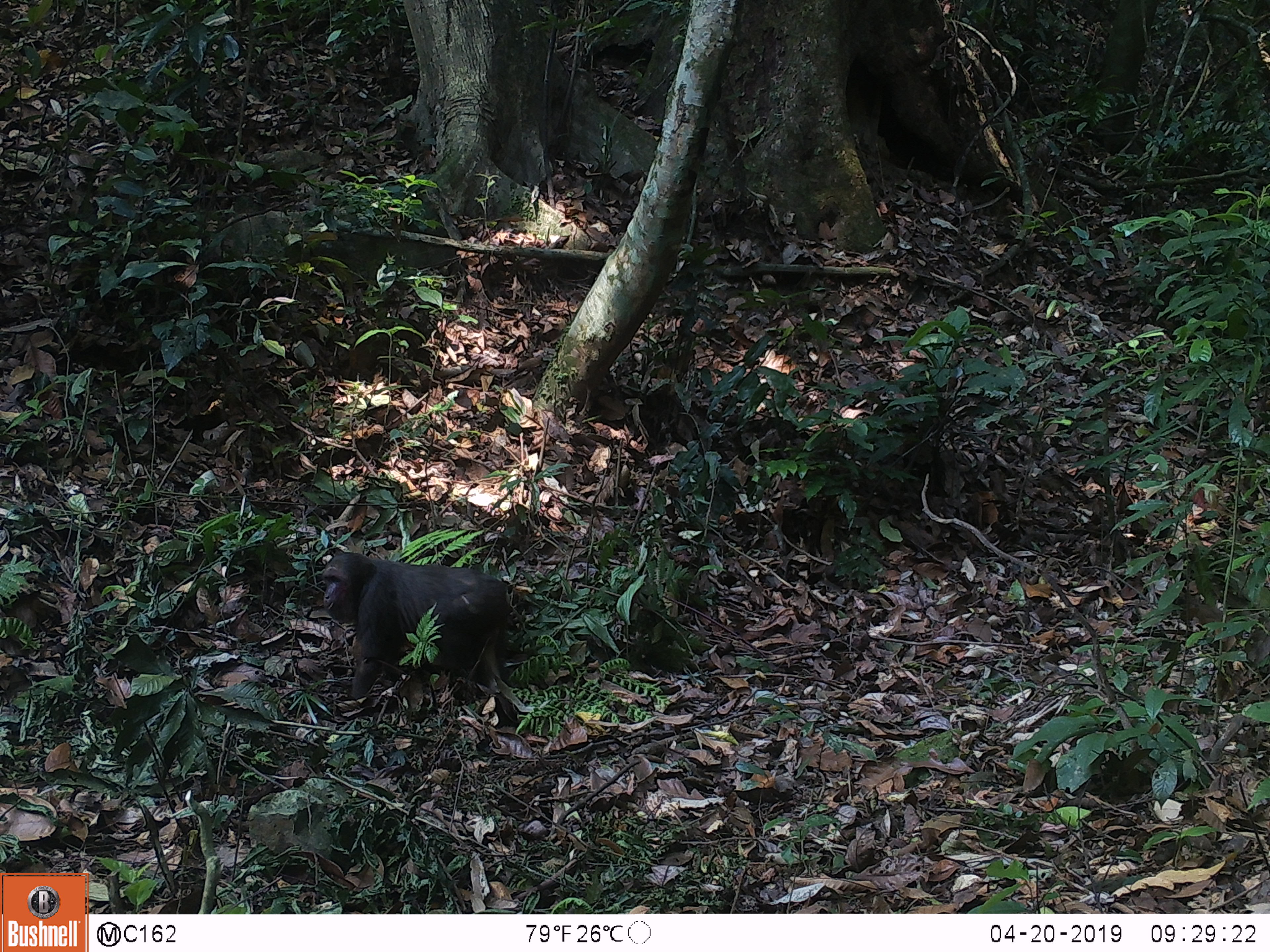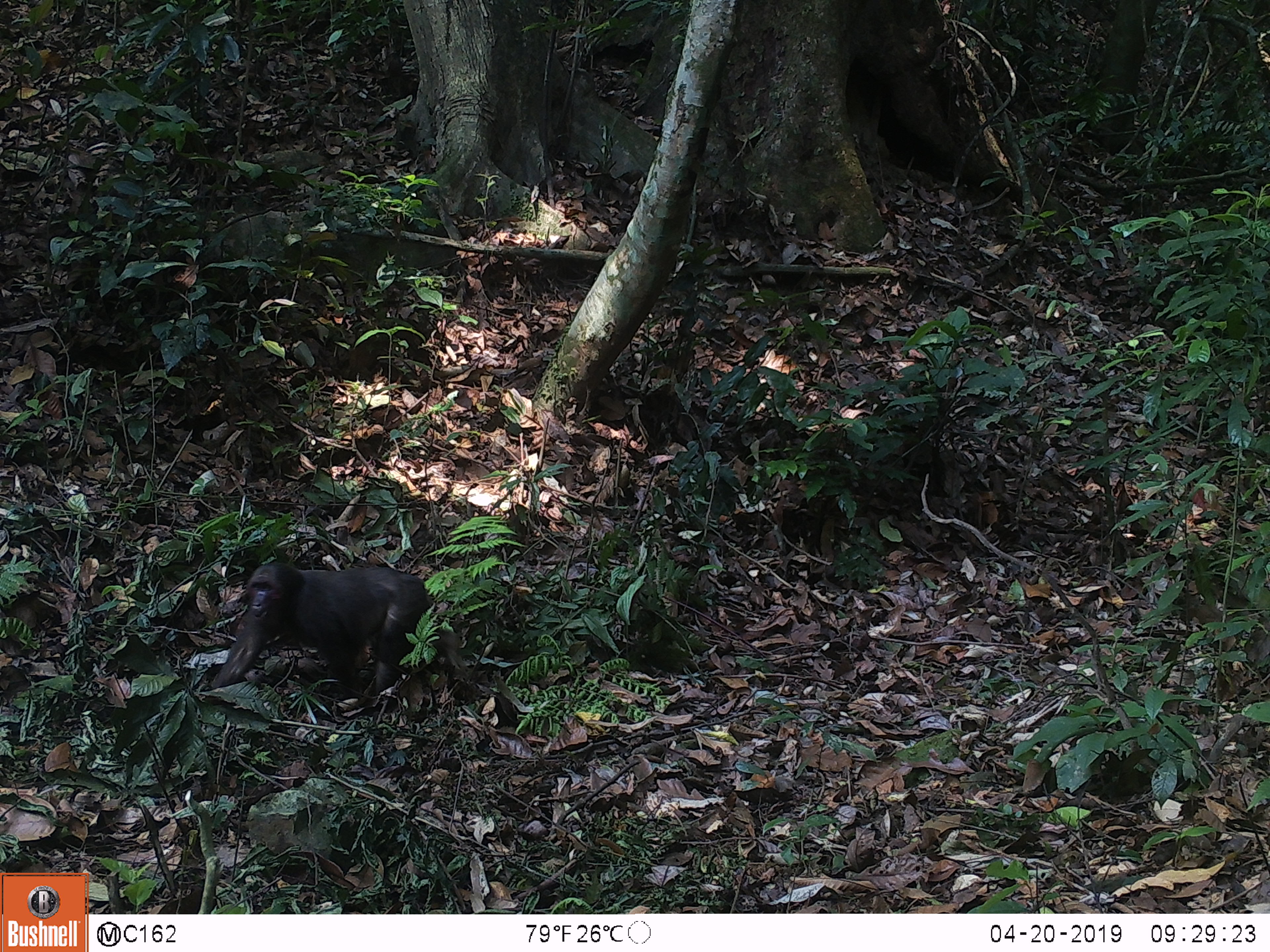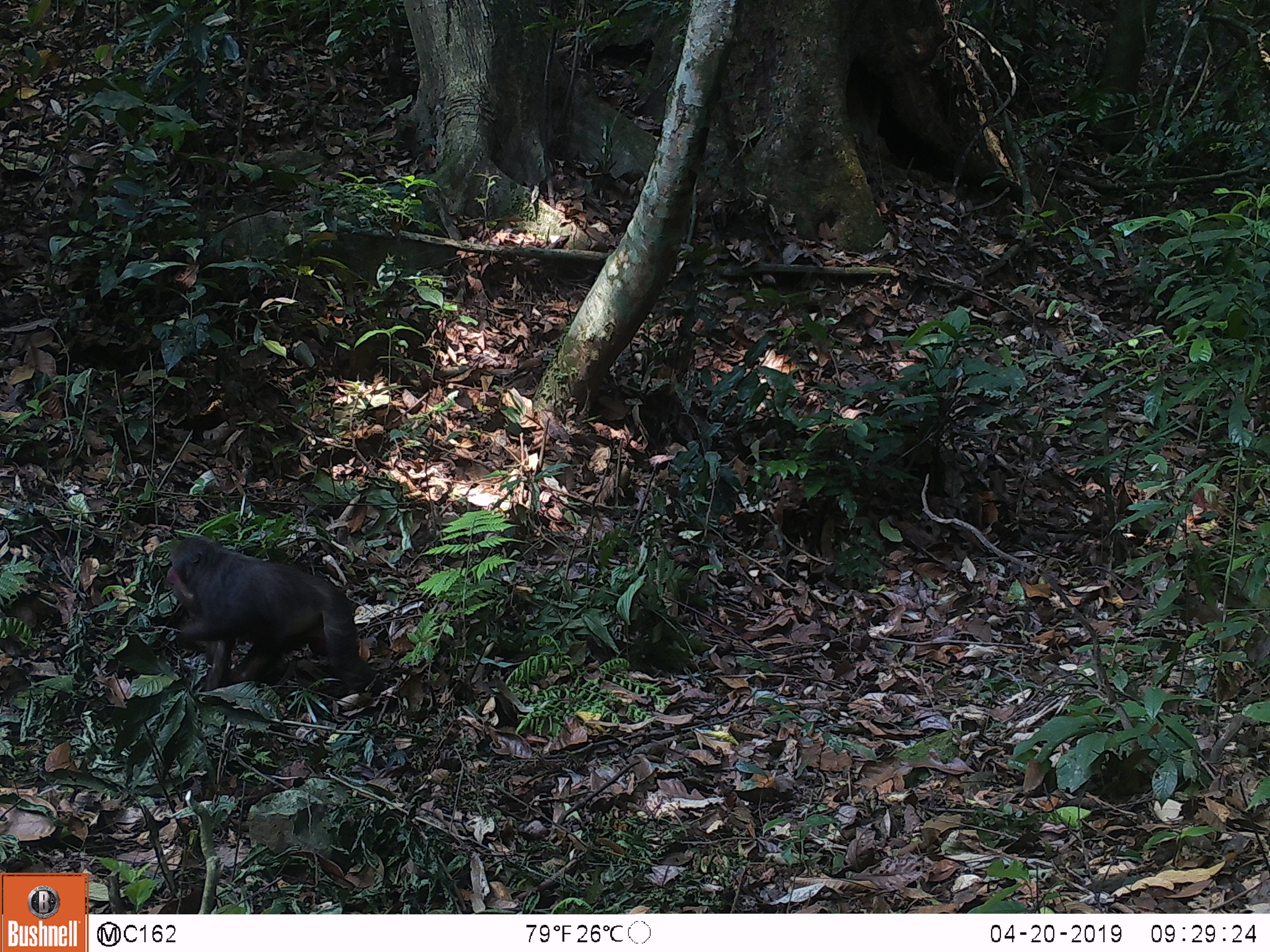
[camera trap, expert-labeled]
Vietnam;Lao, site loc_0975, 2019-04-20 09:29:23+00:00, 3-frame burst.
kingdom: Animalia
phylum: Chordata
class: Mammalia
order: Primates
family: Cercopithecidae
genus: Macaca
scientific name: Macaca arctoides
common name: stump-tailed macaque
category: stump tailed macaque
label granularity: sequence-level